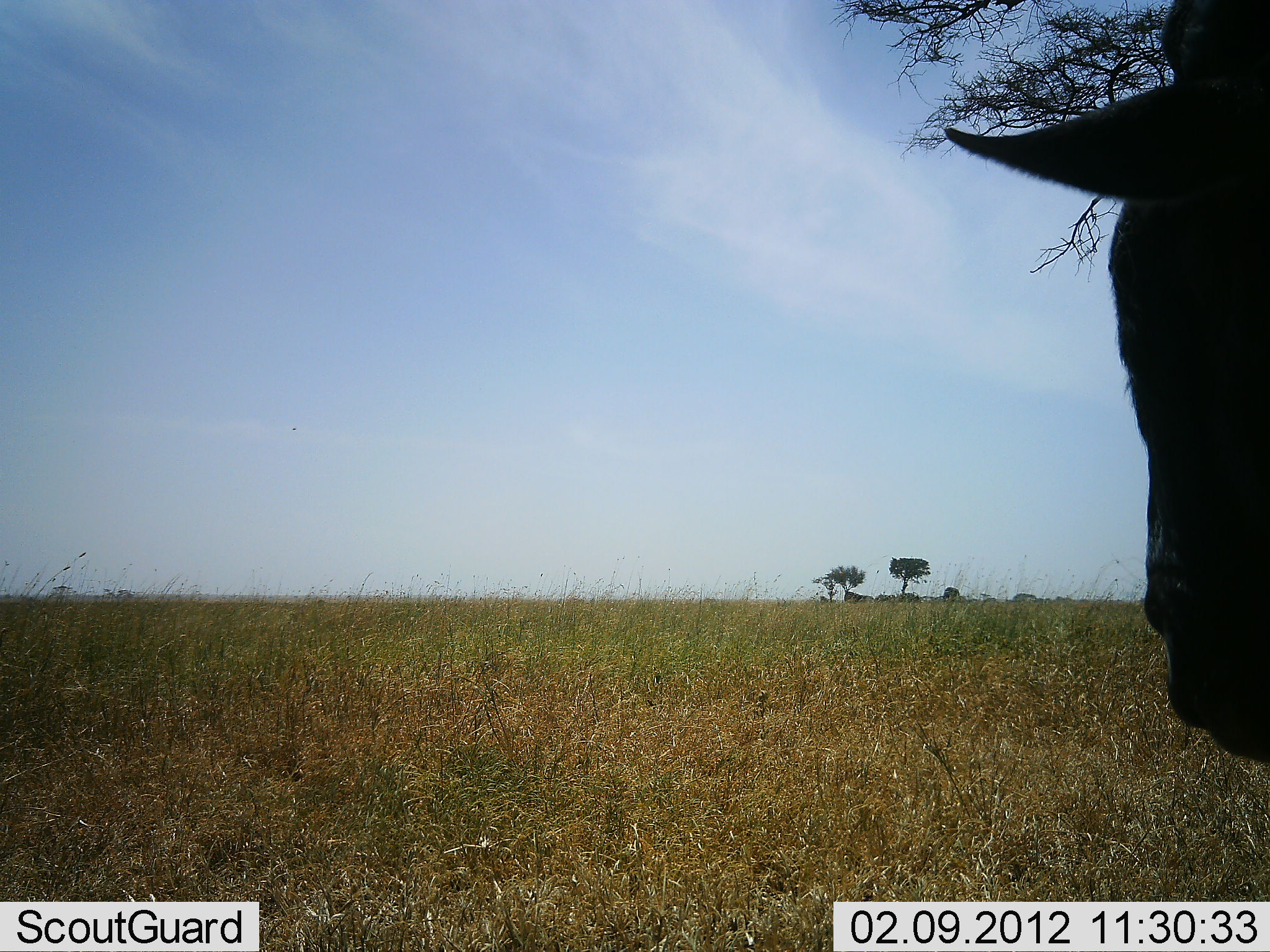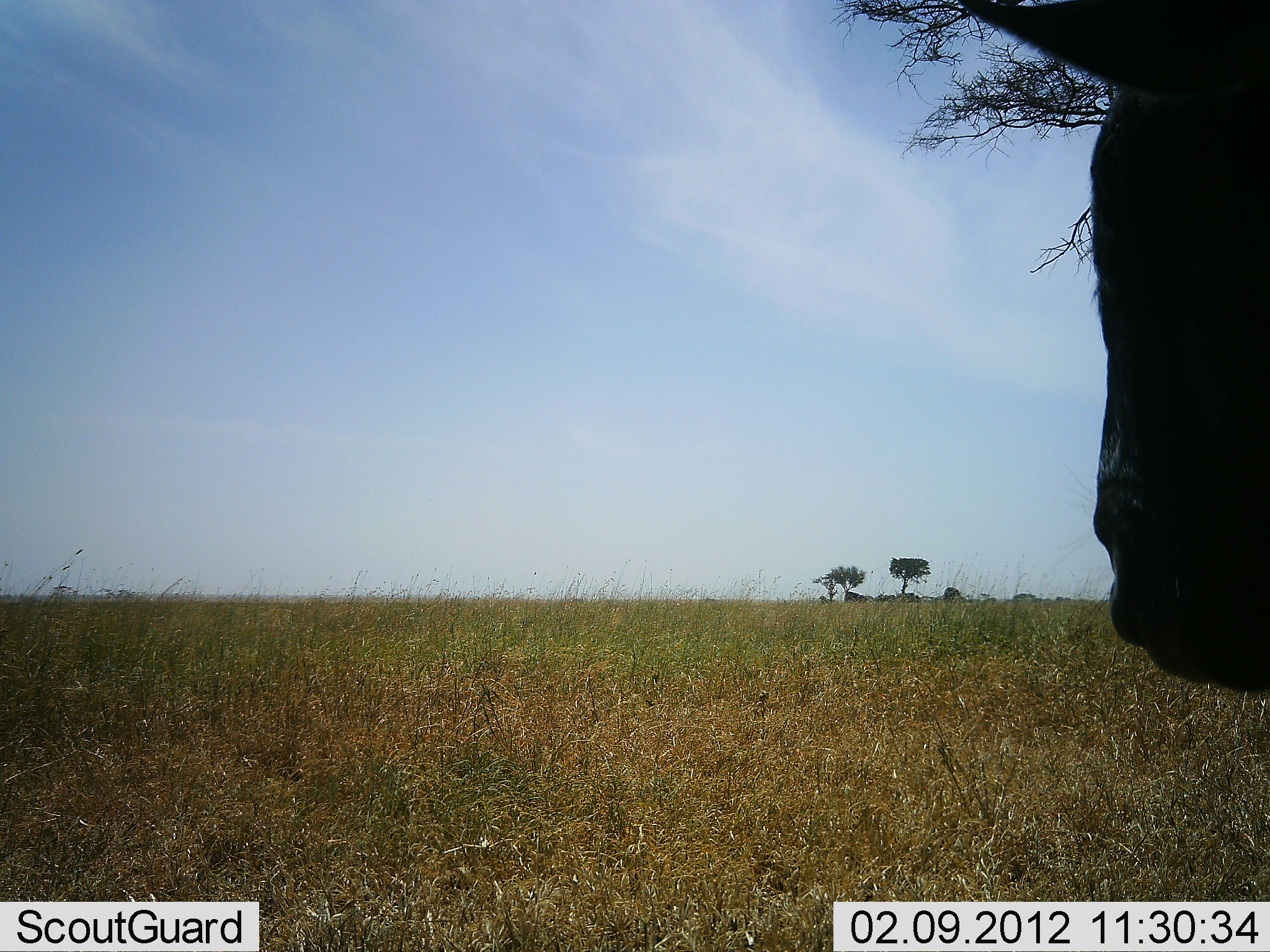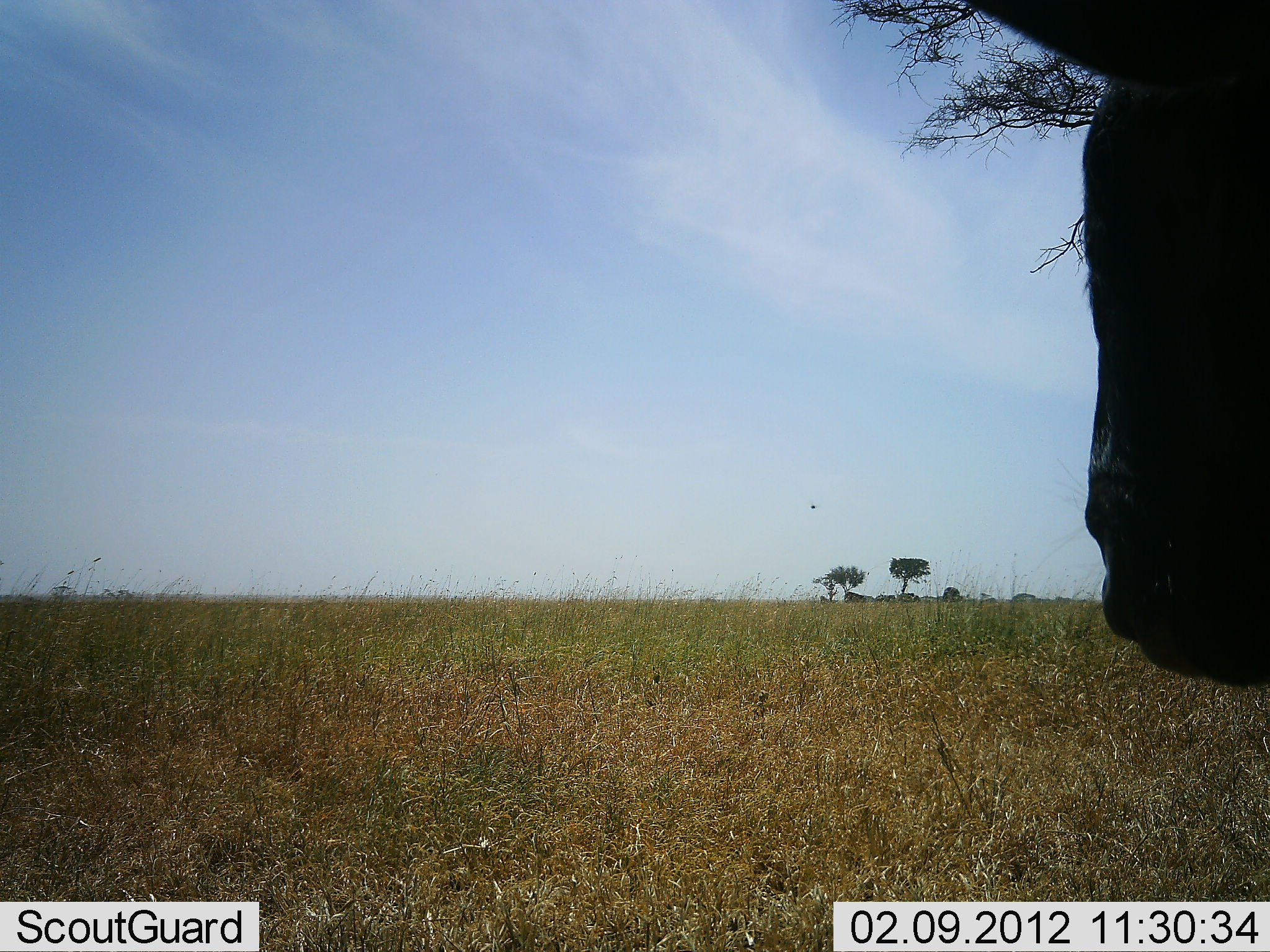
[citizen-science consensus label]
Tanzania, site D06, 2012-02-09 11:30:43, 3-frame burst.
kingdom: Animalia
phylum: Chordata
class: Mammalia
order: Artiodactyla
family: Bovidae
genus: Connochaetes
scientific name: Connochaetes taurinus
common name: blue wildebeest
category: wildebeest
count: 1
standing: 100%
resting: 9%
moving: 0%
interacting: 0%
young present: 0%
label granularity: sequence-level